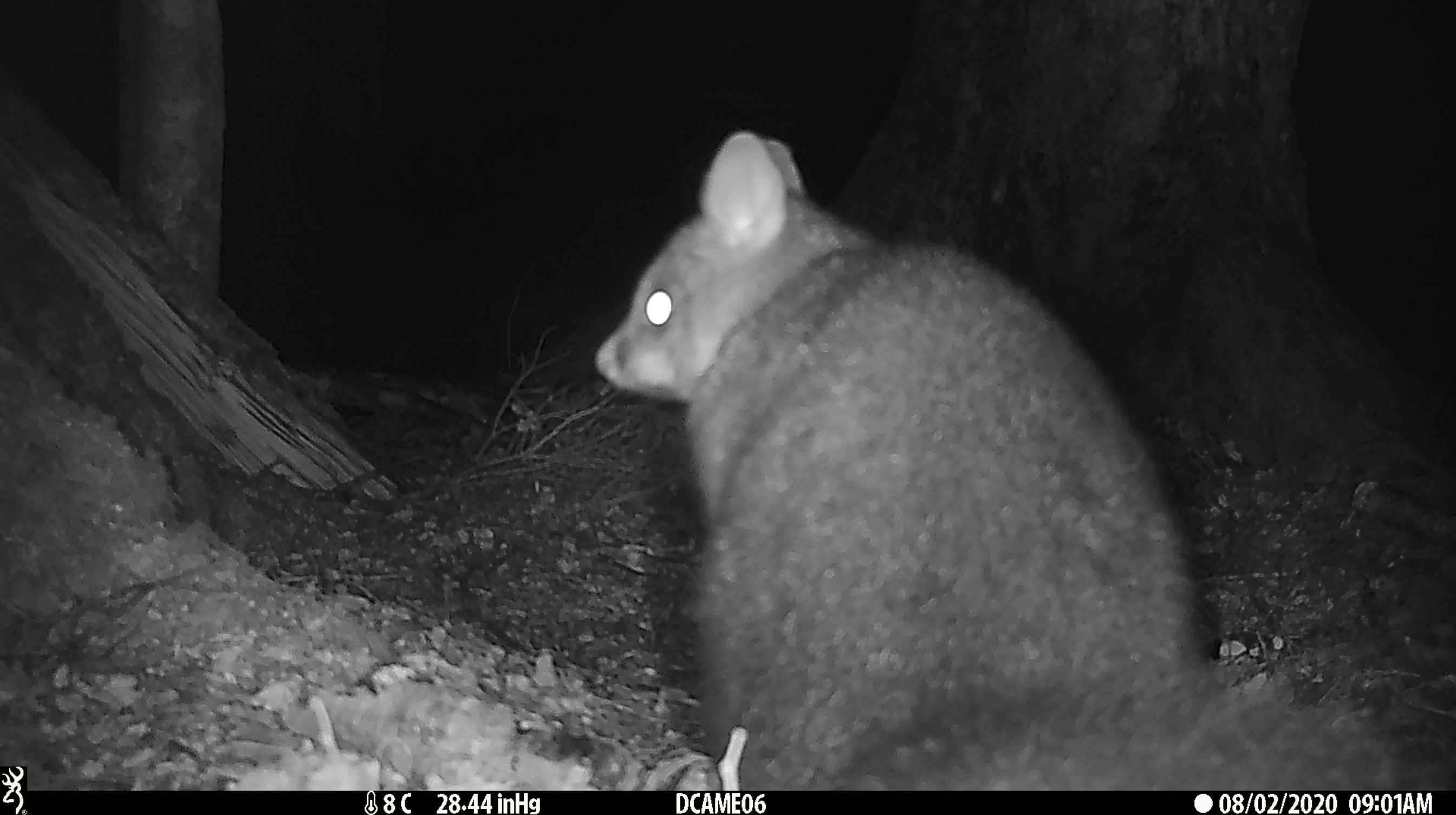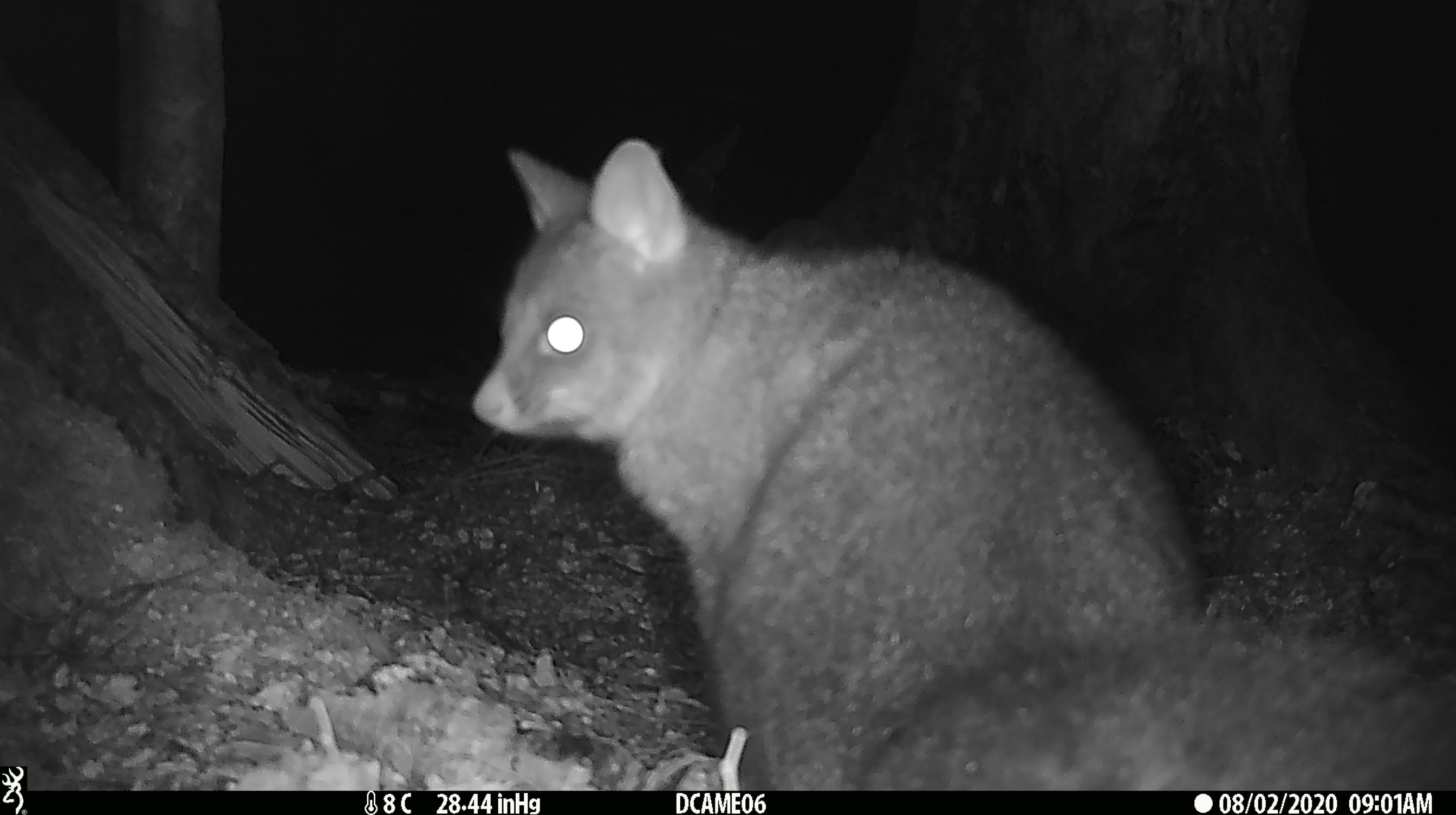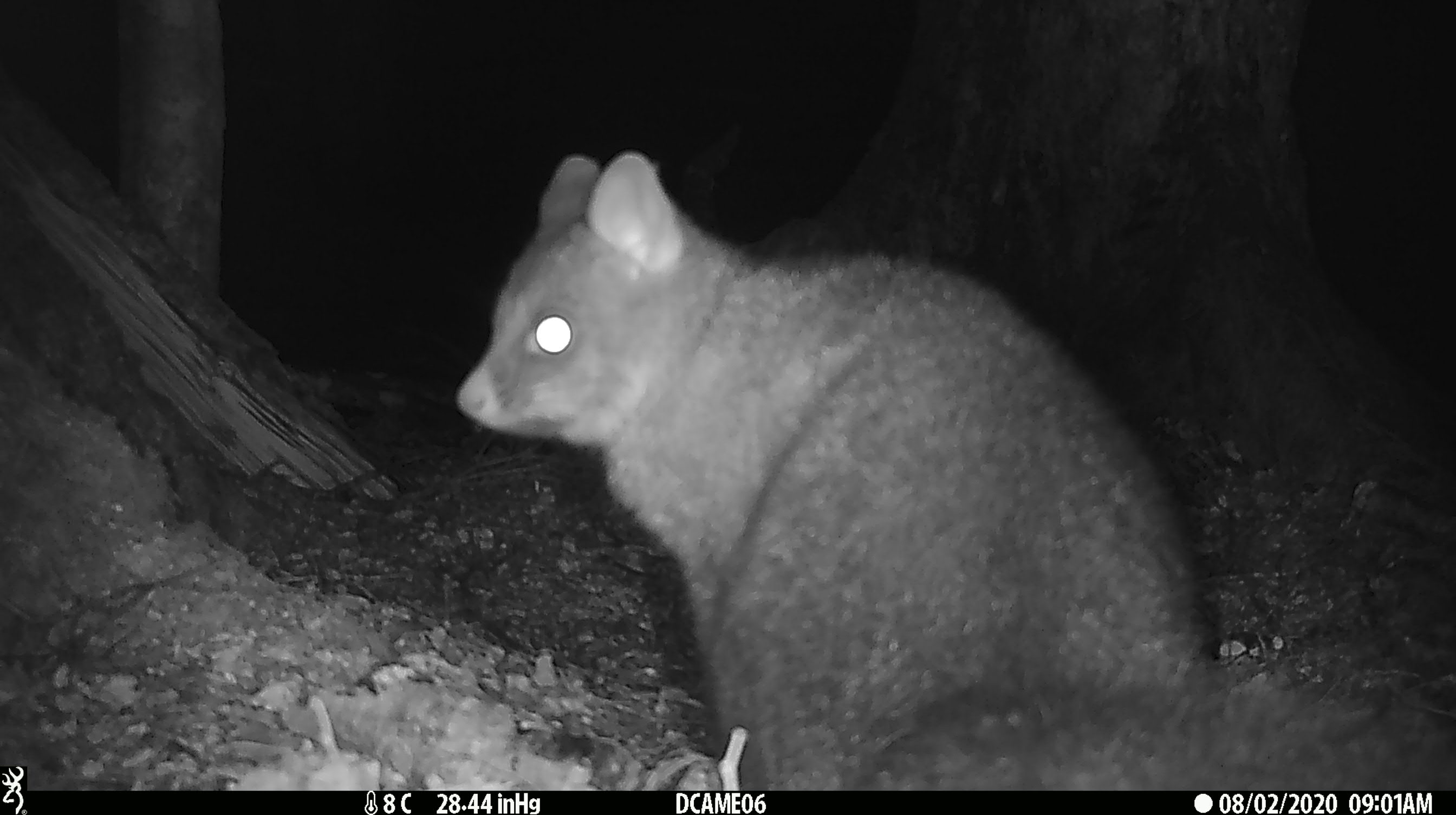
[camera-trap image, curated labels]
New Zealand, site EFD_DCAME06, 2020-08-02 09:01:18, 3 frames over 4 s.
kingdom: Animalia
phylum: Chordata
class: Mammalia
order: Diprotodontia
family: Phalangeridae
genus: Trichosurus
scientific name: Trichosurus vulpecula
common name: common brushtail possum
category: possum